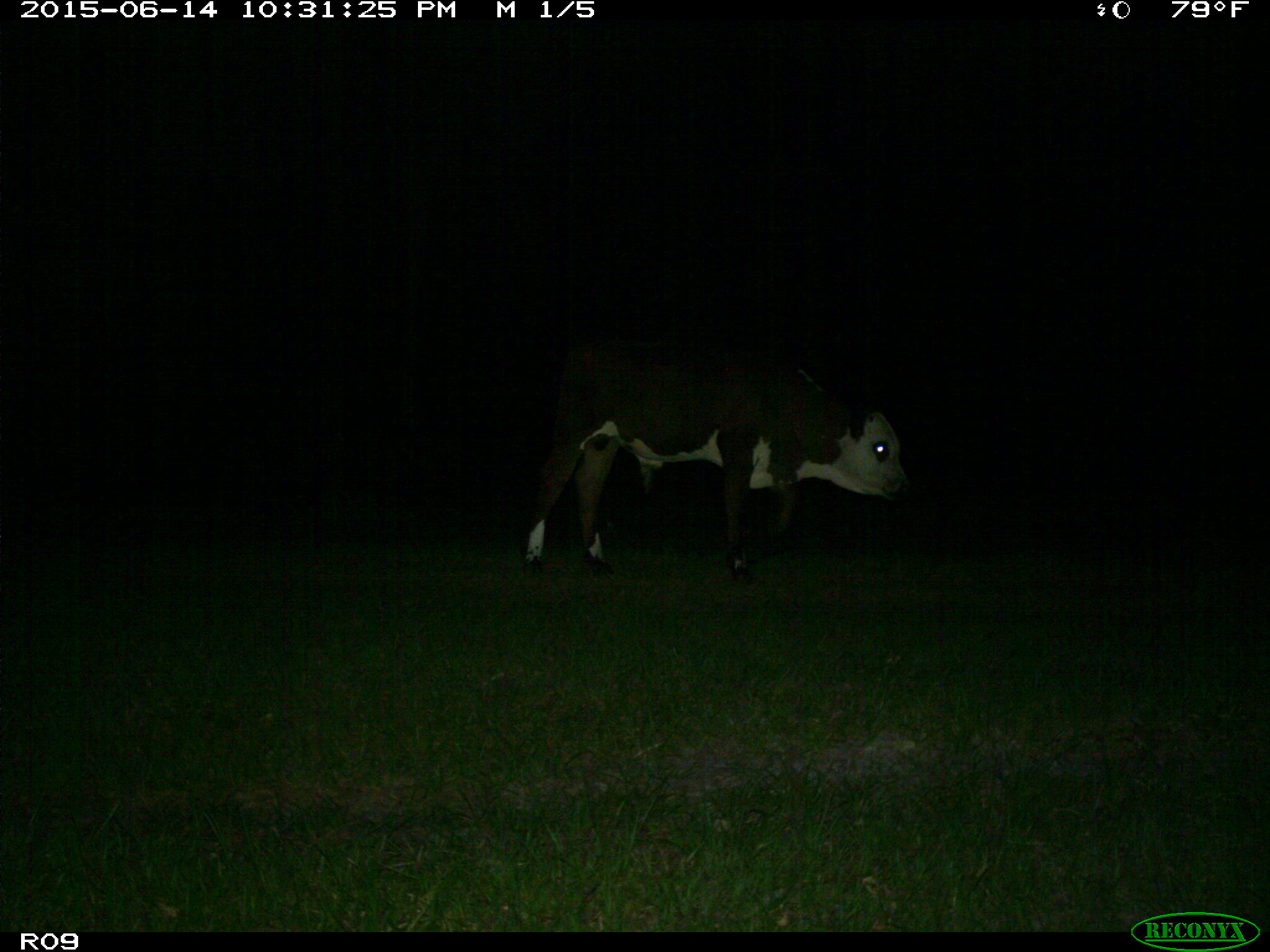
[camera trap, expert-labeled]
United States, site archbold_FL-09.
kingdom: Animalia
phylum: Chordata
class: Mammalia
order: Artiodactyla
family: Bovidae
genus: Bos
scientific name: Bos taurus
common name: domestic cow